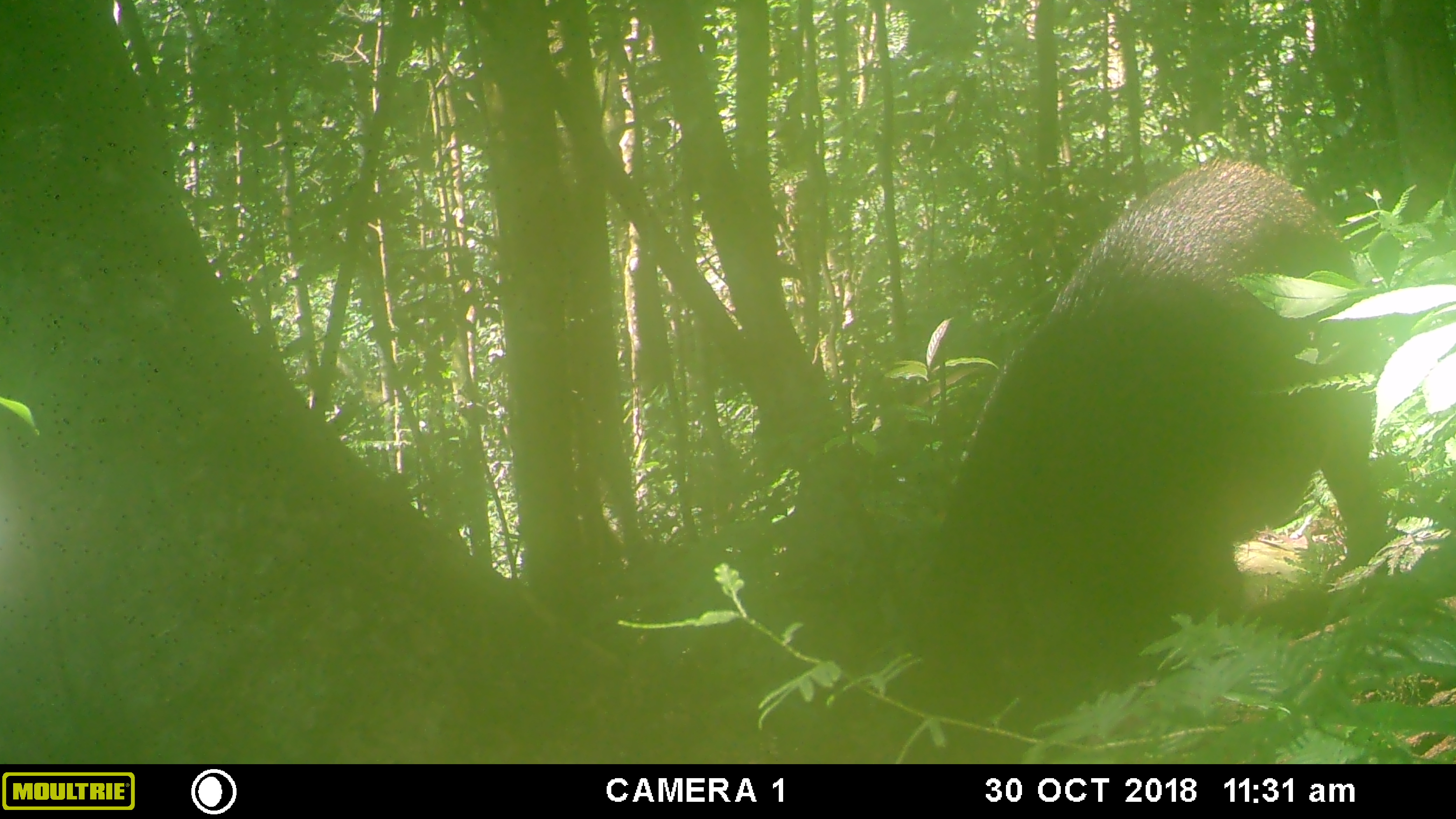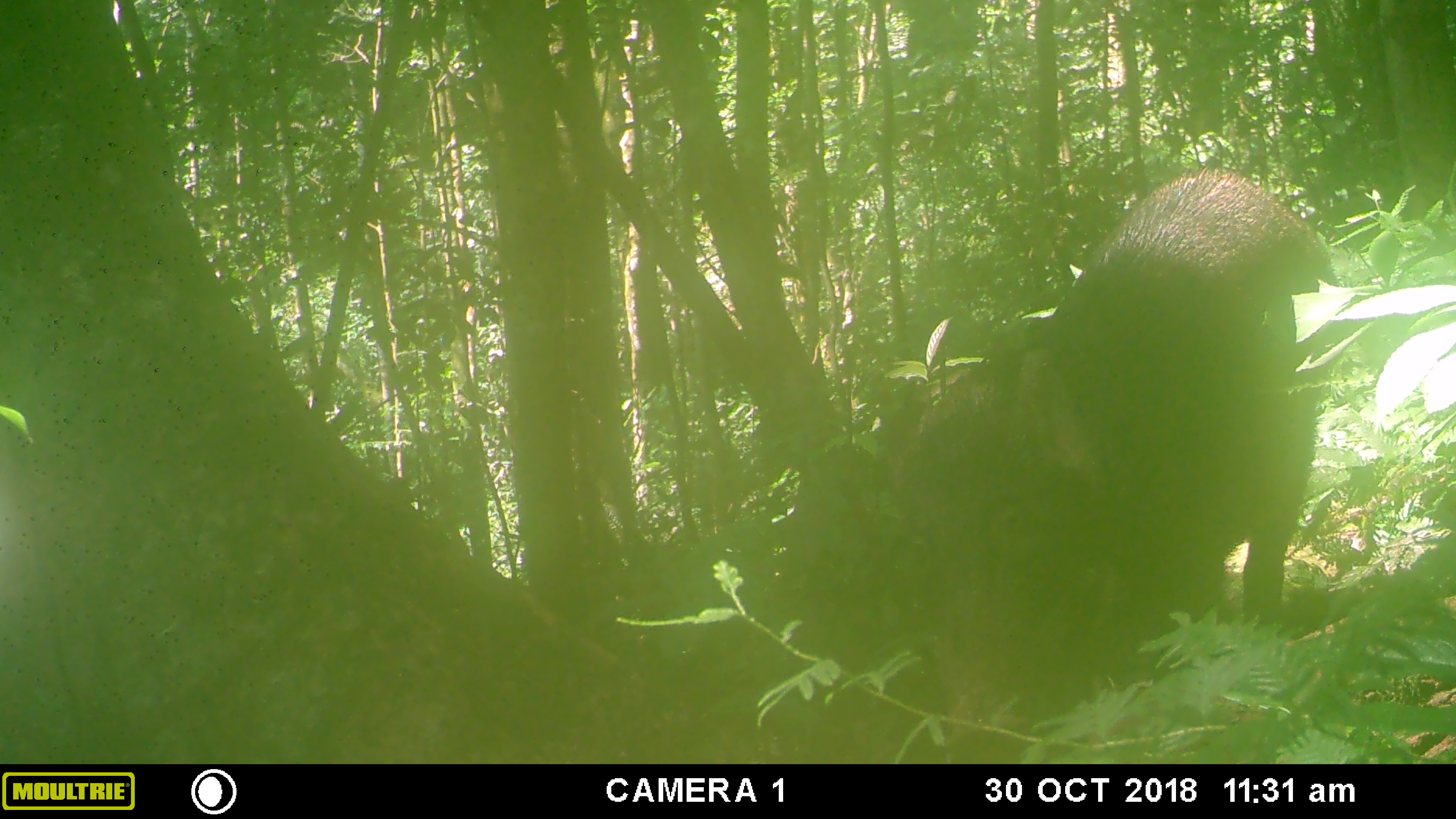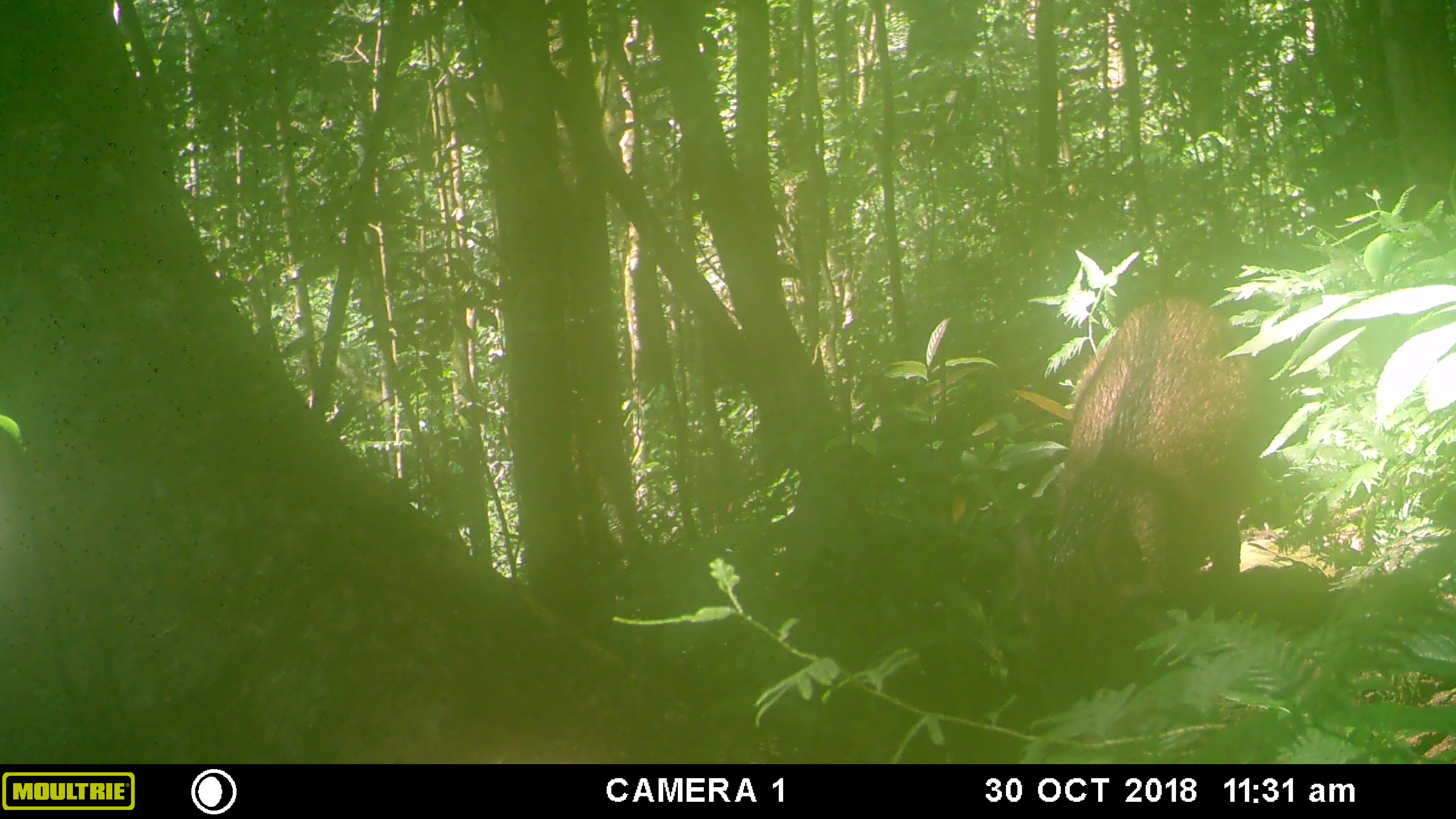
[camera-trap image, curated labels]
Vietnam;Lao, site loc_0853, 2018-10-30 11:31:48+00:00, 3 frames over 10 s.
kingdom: Animalia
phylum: Chordata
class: Mammalia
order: Artiodactyla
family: Suidae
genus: Sus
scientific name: Sus scrofa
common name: eurasian wild pig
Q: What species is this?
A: Eurasian wild pig (Sus scrofa).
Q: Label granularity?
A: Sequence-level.